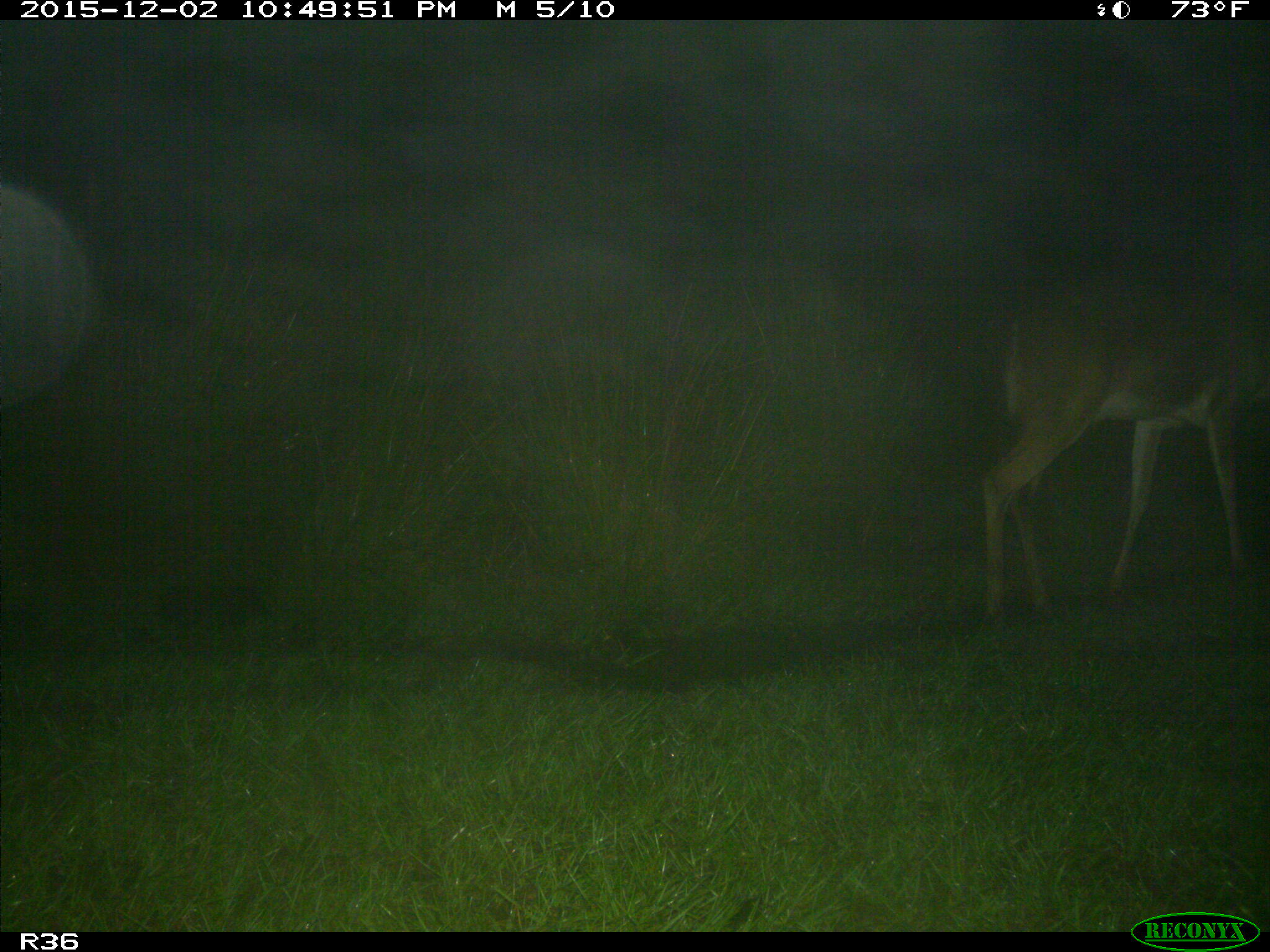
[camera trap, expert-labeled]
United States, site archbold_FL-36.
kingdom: Animalia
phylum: Chordata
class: Mammalia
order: Artiodactyla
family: Cervidae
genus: Odocoileus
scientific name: Odocoileus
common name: deer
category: unidentified deer